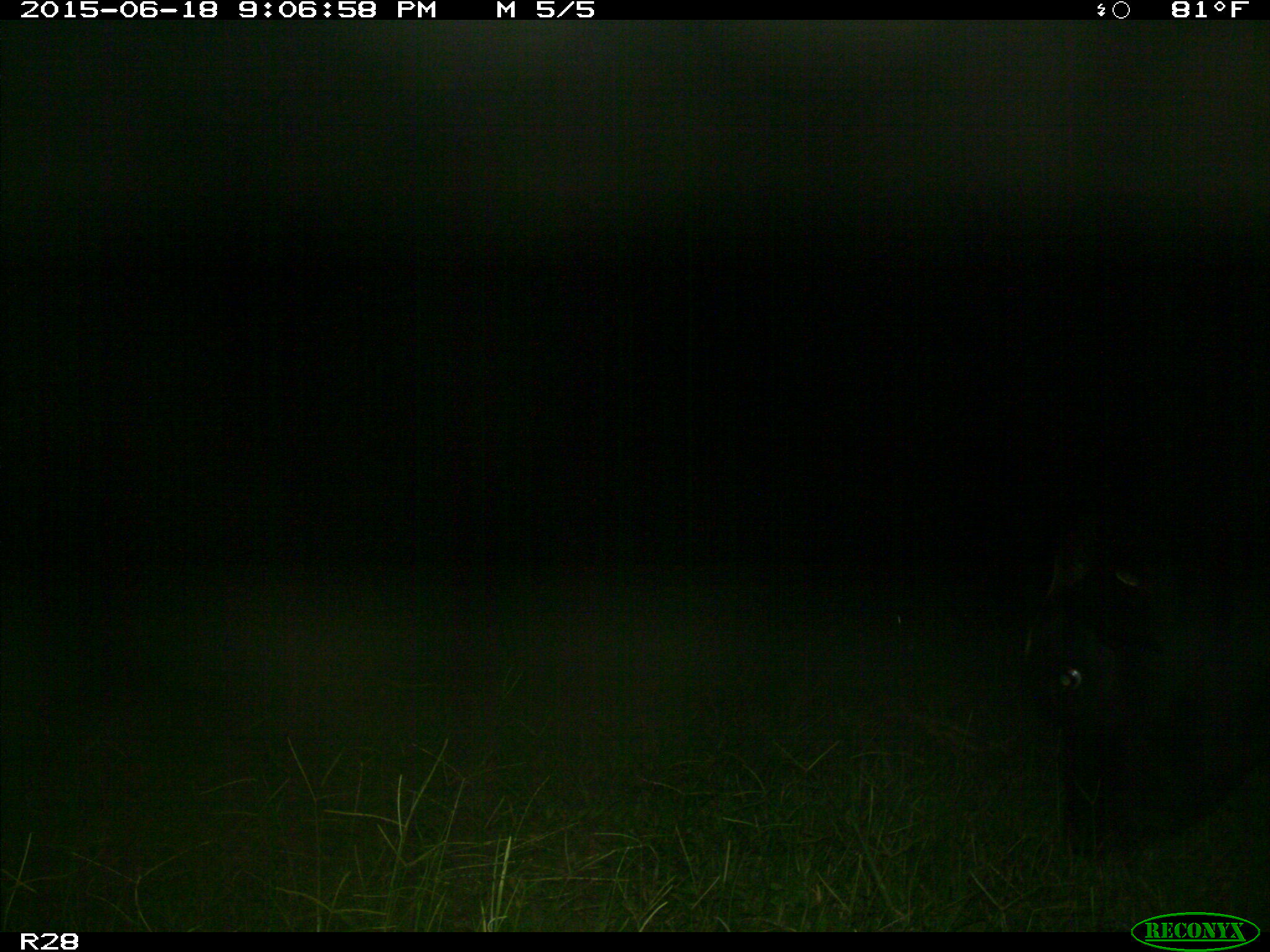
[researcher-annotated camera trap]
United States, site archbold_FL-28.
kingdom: Animalia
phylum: Chordata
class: Mammalia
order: Artiodactyla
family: Bovidae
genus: Bos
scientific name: Bos taurus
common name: domestic cow